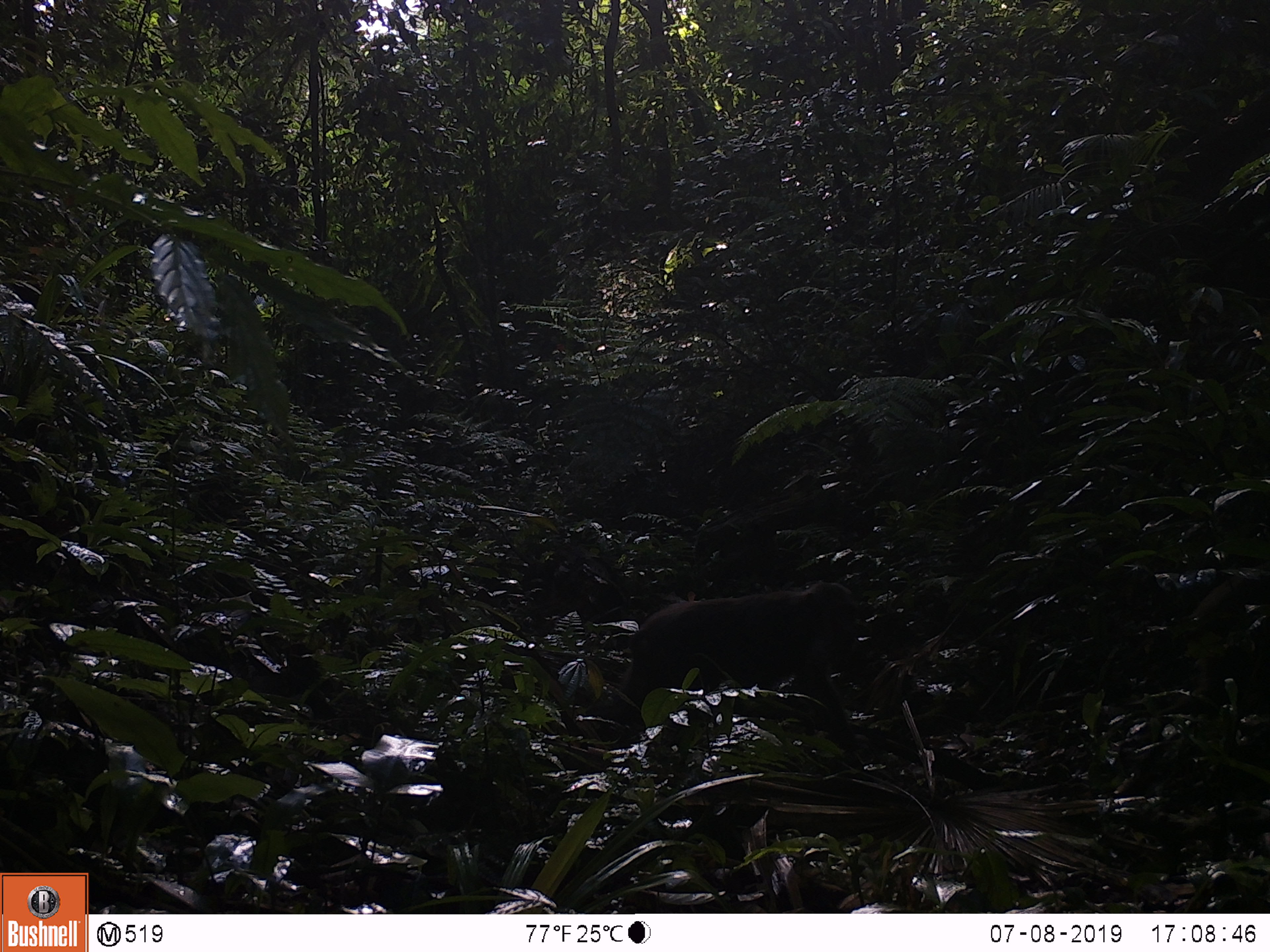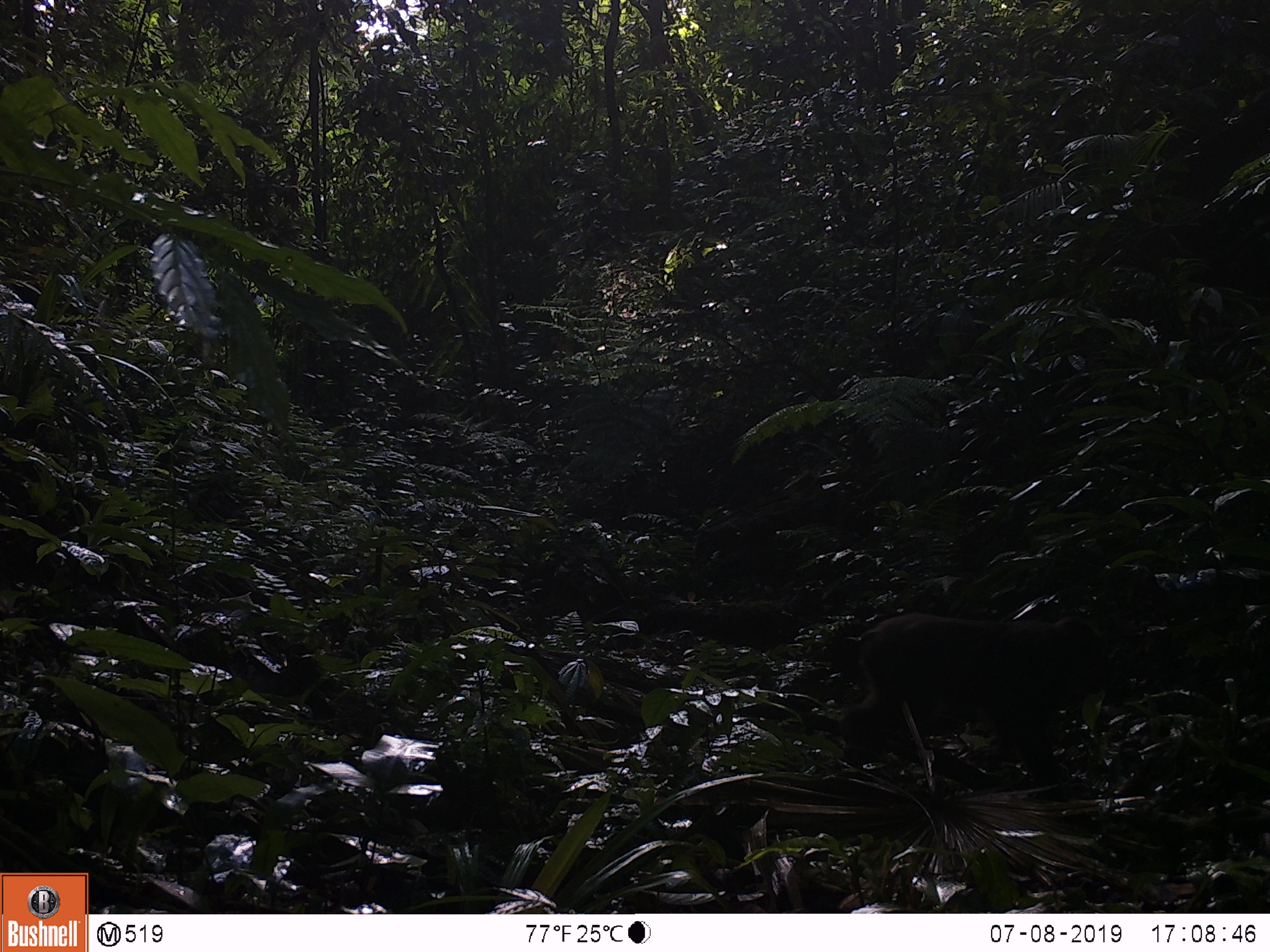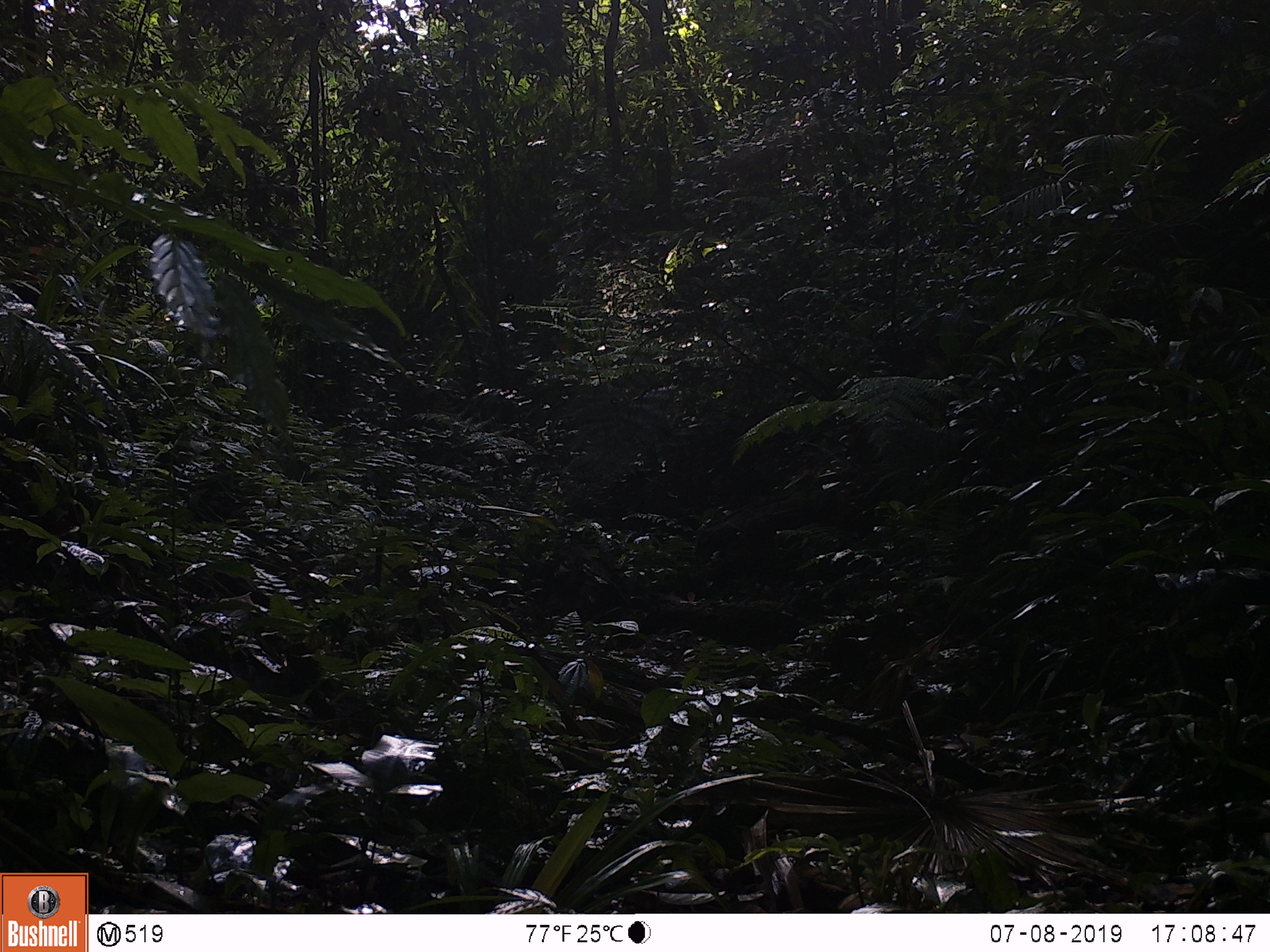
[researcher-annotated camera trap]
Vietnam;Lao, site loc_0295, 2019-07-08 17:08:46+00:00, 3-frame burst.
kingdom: Animalia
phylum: Chordata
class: Mammalia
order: Primates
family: Cercopithecidae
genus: Macaca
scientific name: Macaca arctoides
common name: stump-tailed macaque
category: stump tailed macaque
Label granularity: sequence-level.